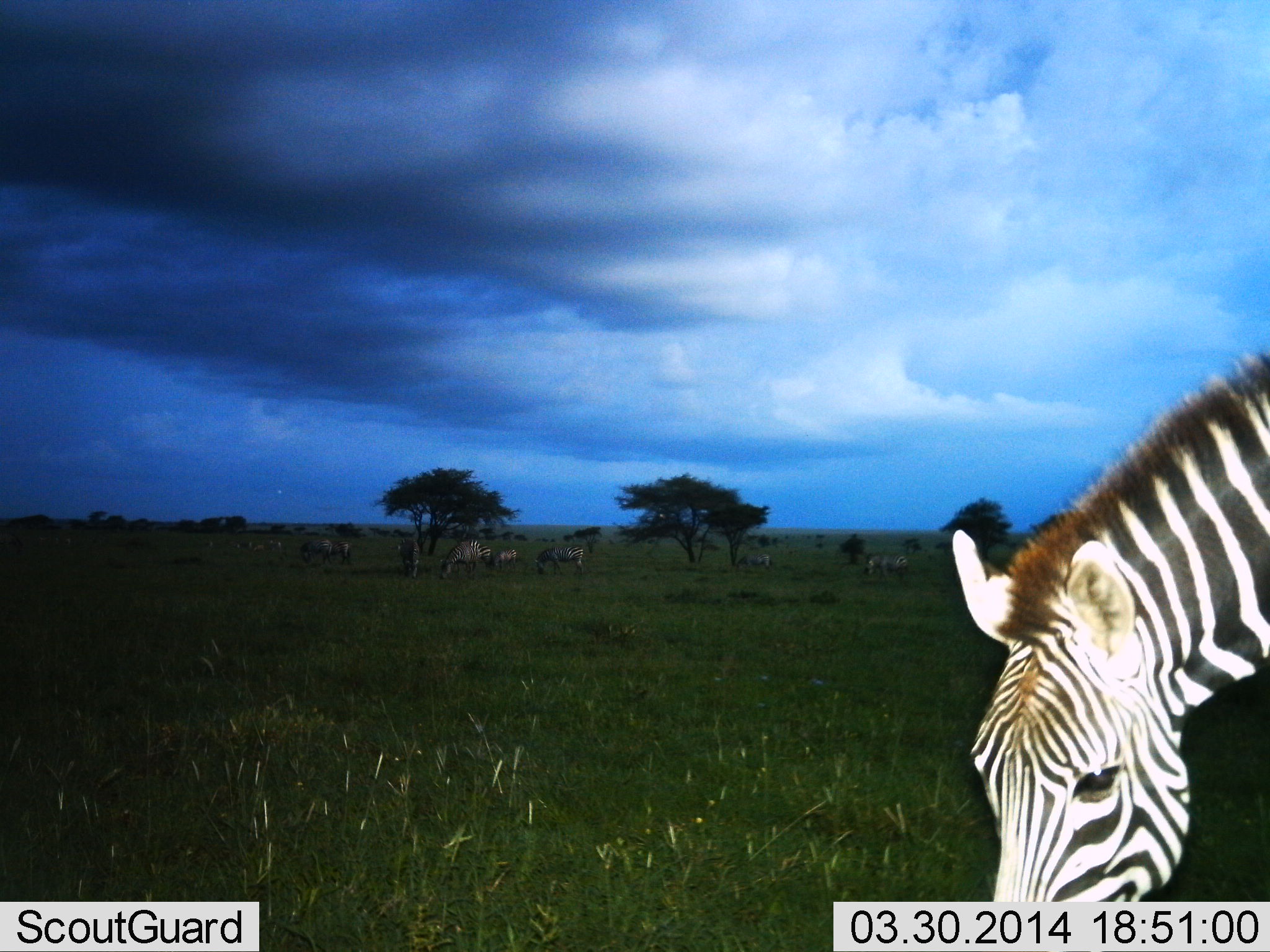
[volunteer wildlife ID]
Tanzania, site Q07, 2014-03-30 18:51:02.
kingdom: Animalia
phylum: Chordata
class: Mammalia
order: Perissodactyla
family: Equidae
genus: Equus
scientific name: Equus quagga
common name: plains zebra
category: zebra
Zebra (plains zebra) (Equus quagga), count 8. Behavior (volunteer vote fractions): standing 40%, resting 0%, moving 13%, interacting 4%. Young present (vote fraction): 4%. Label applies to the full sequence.